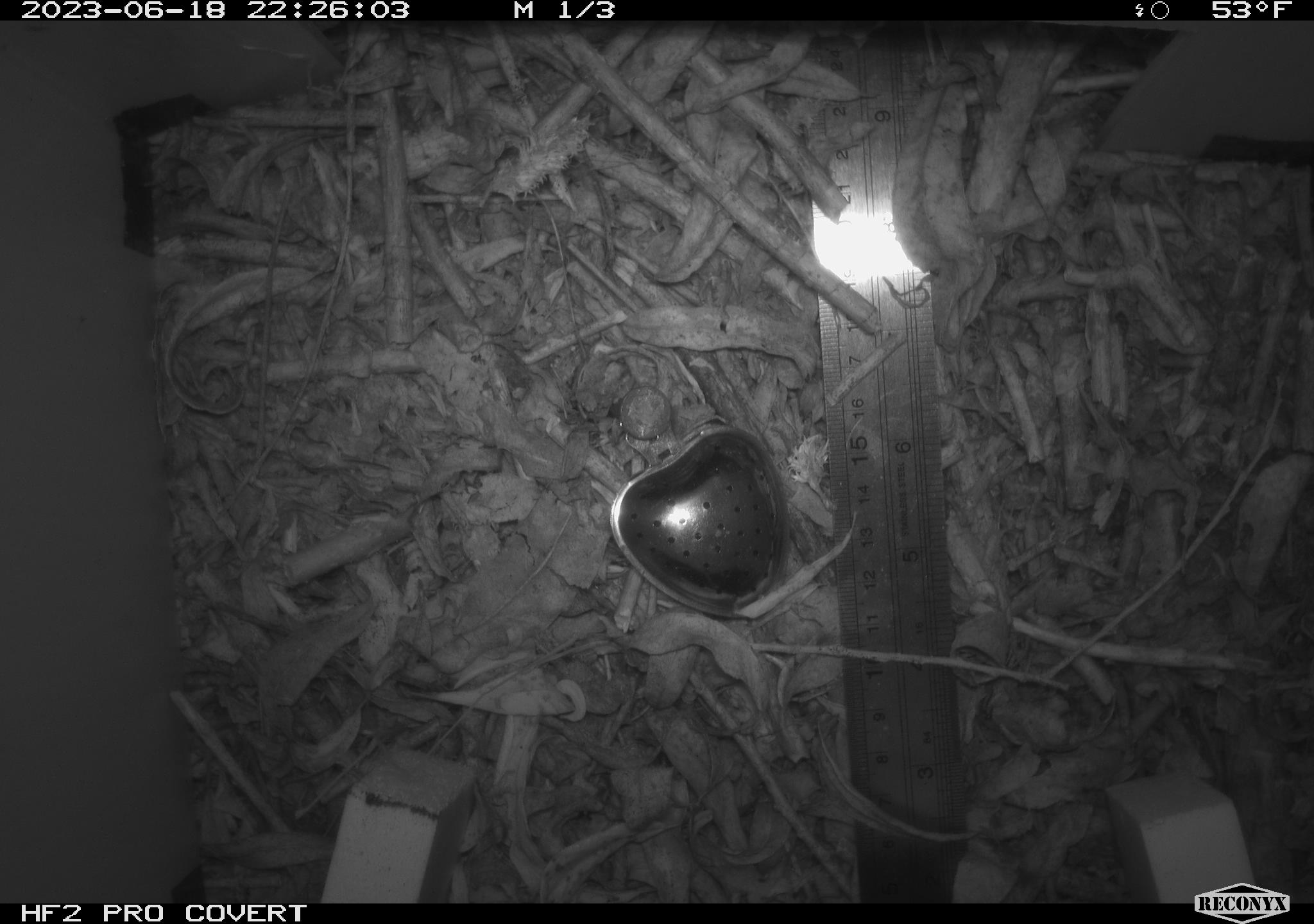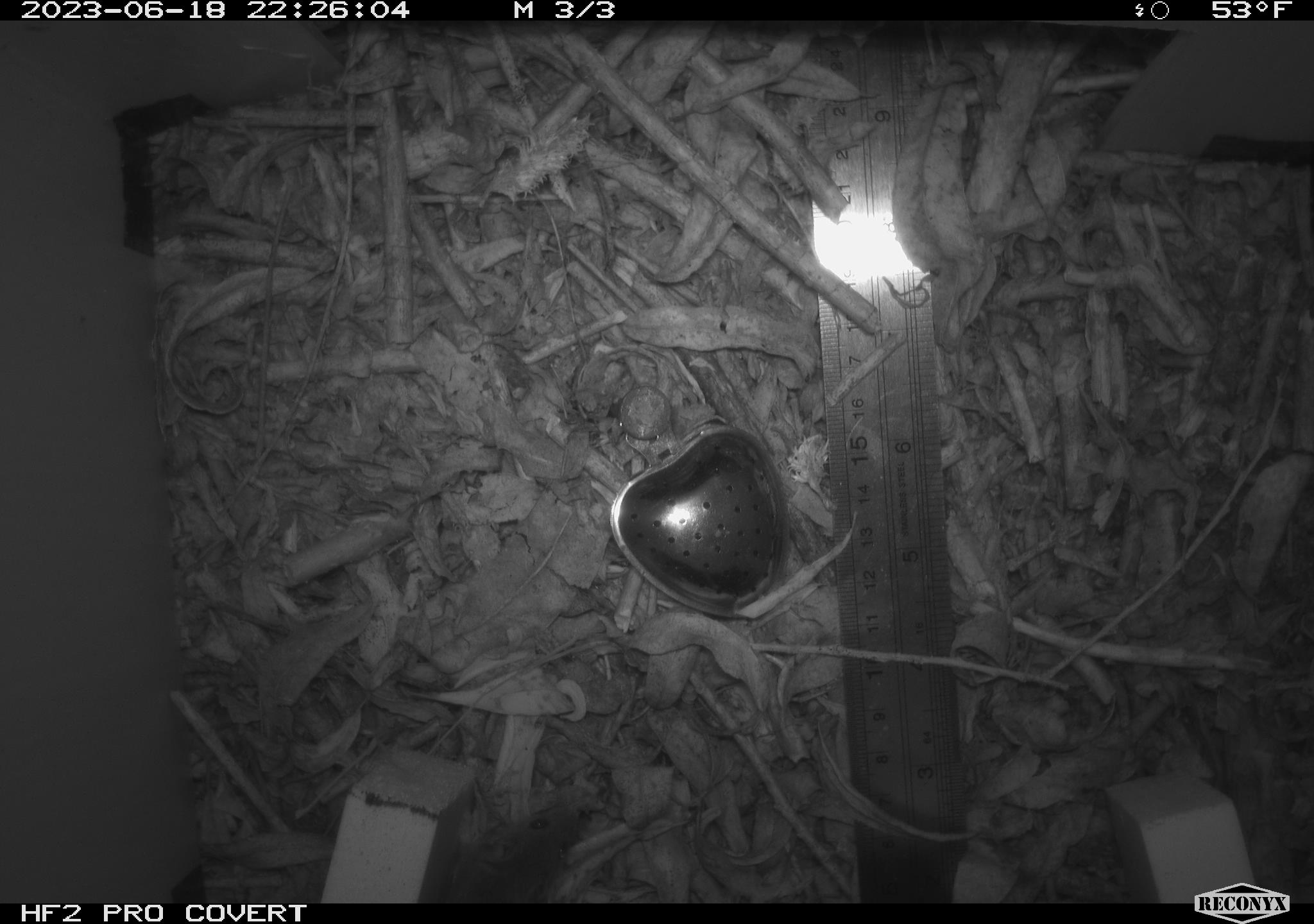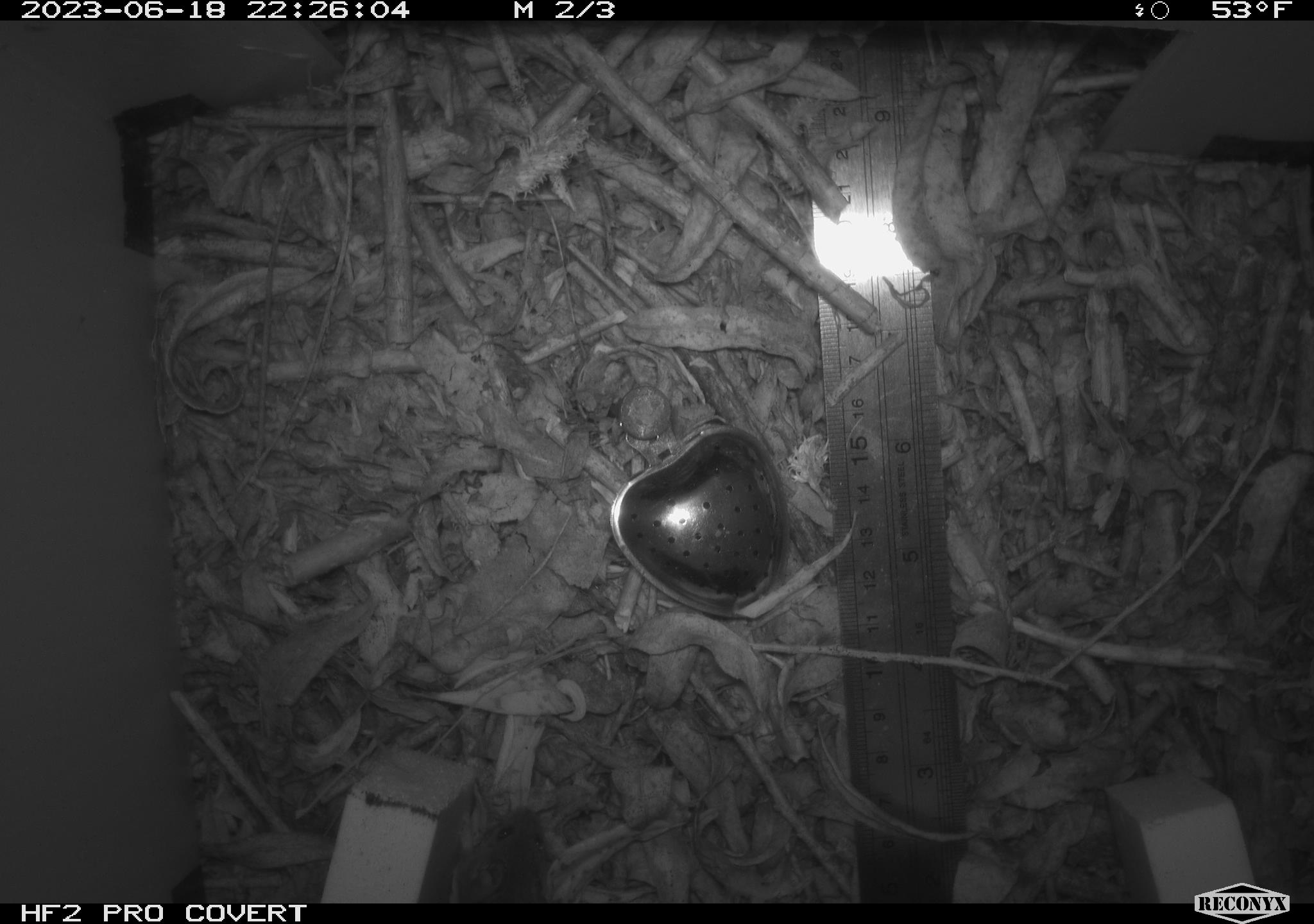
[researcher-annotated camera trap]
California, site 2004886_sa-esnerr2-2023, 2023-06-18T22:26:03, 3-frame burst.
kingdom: Animalia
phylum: Chordata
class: Mammalia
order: Rodentia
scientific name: Rodentia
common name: mouse species